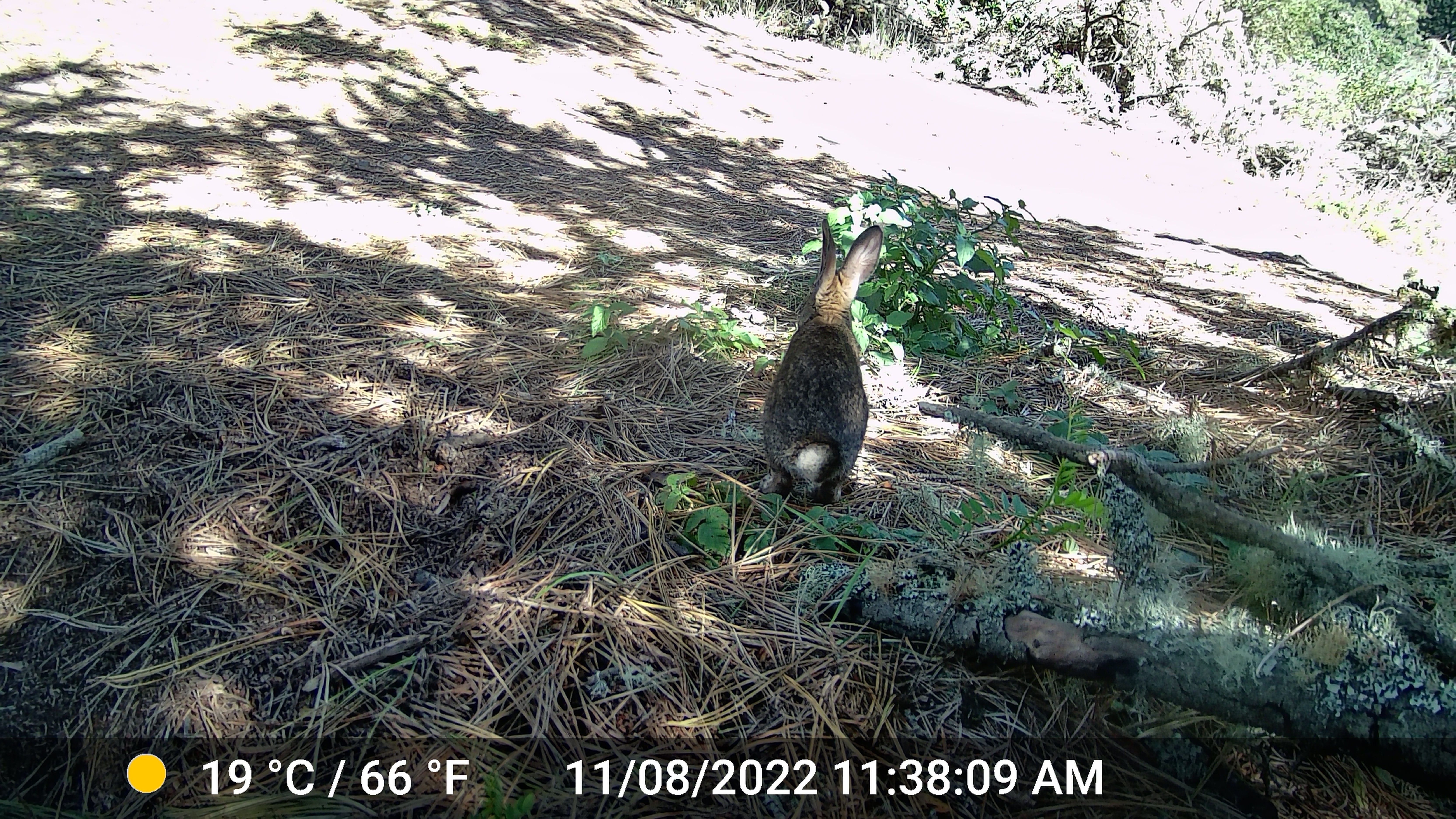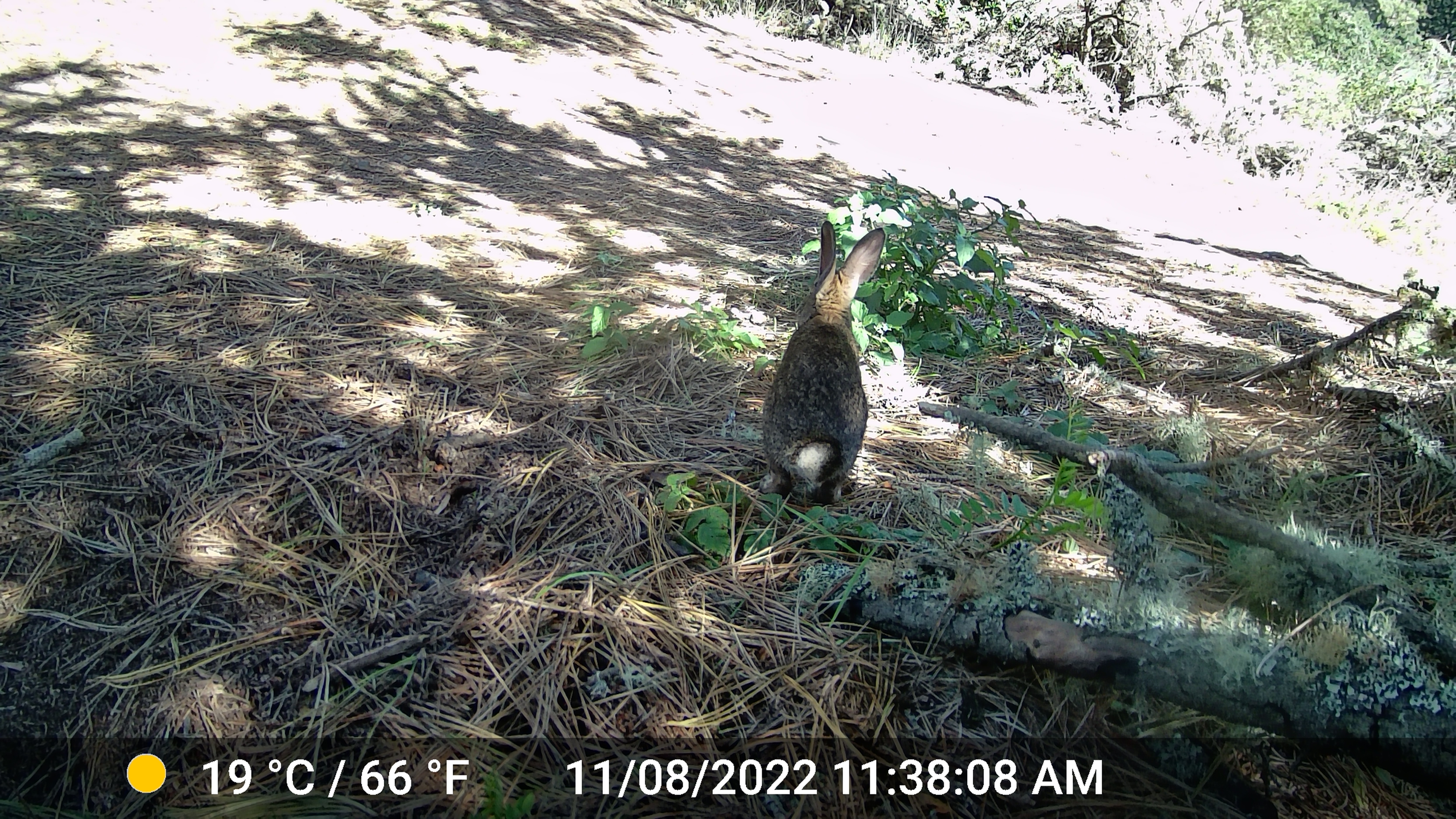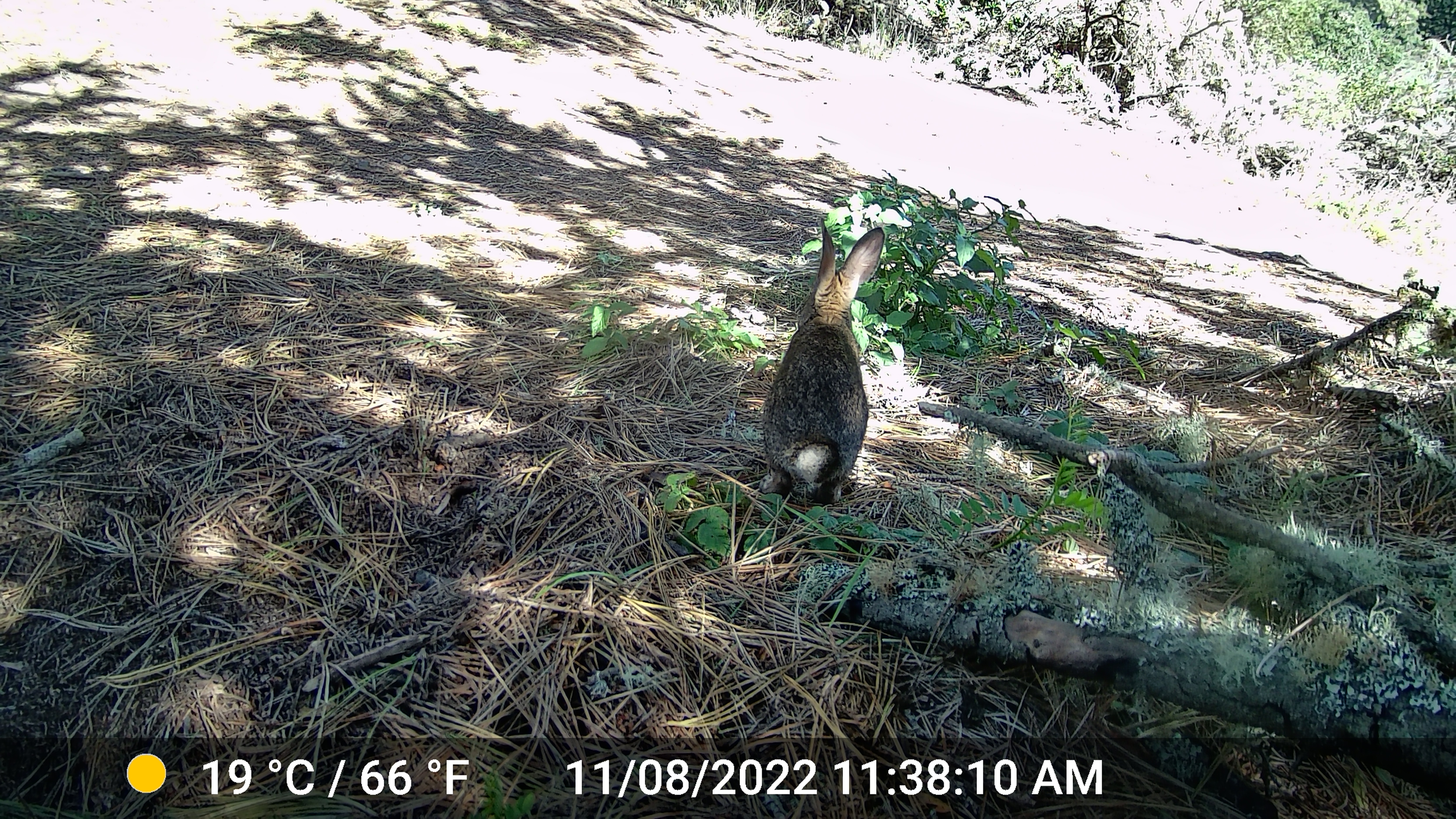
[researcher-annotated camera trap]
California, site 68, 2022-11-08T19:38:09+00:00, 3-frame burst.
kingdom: Animalia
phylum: Chordata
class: Mammalia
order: Lagomorpha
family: Leporidae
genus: Sylvilagus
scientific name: Sylvilagus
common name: cottontail rabbit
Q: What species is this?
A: Cottontail rabbit (Sylvilagus).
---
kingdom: Animalia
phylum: Chordata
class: Mammalia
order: Lagomorpha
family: Leporidae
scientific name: Leporidae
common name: rabbit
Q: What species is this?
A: Rabbit (Leporidae).